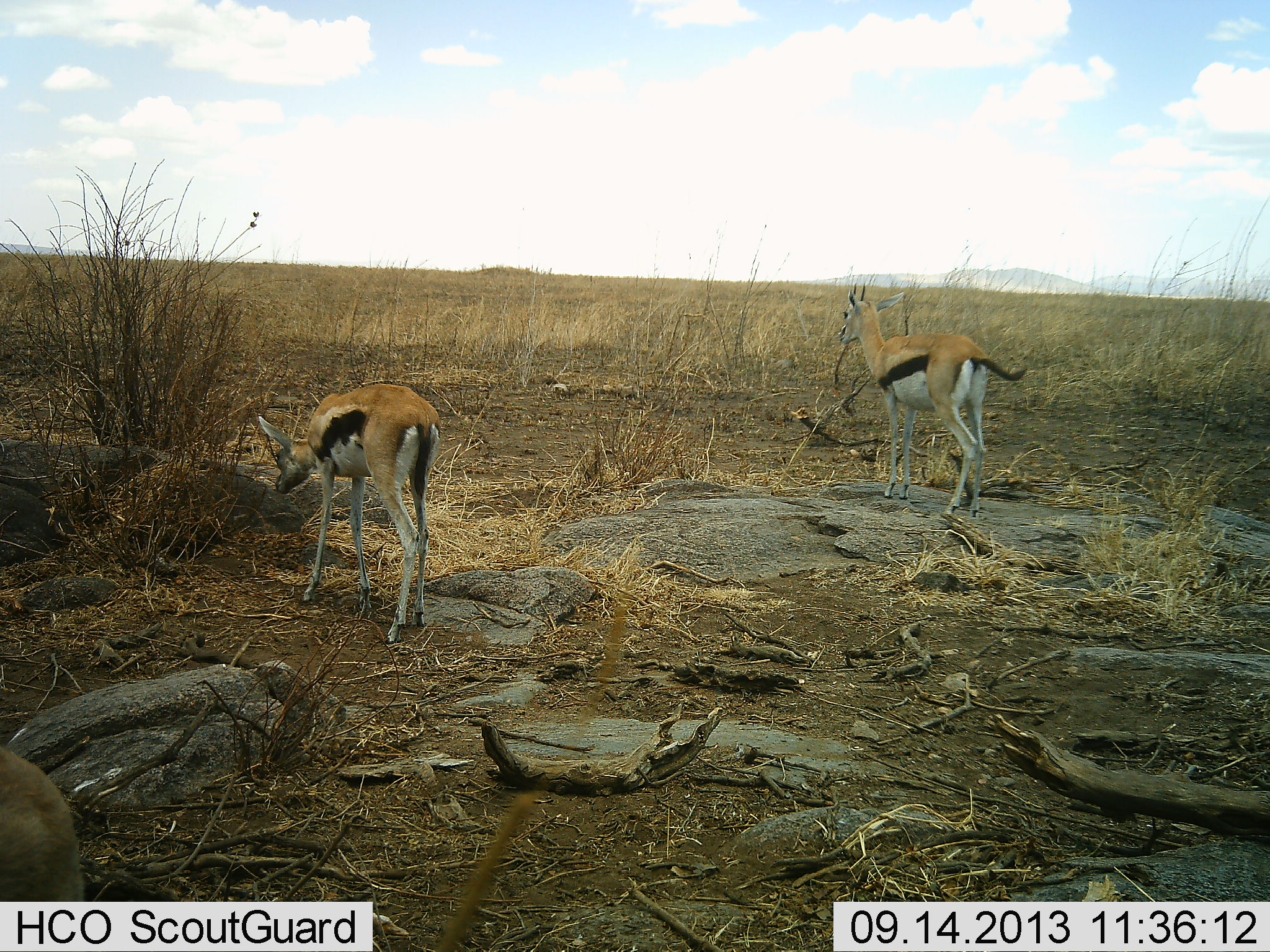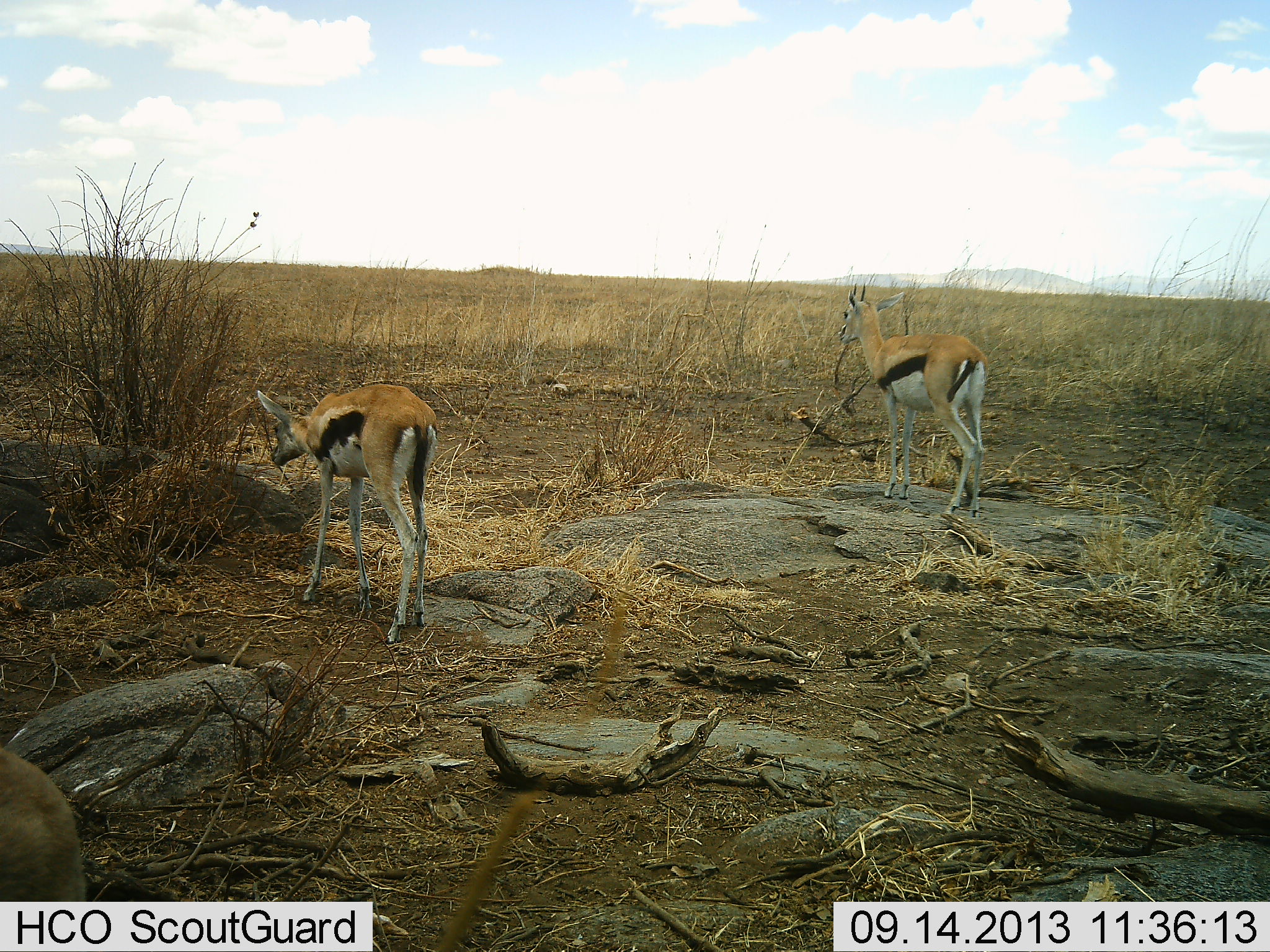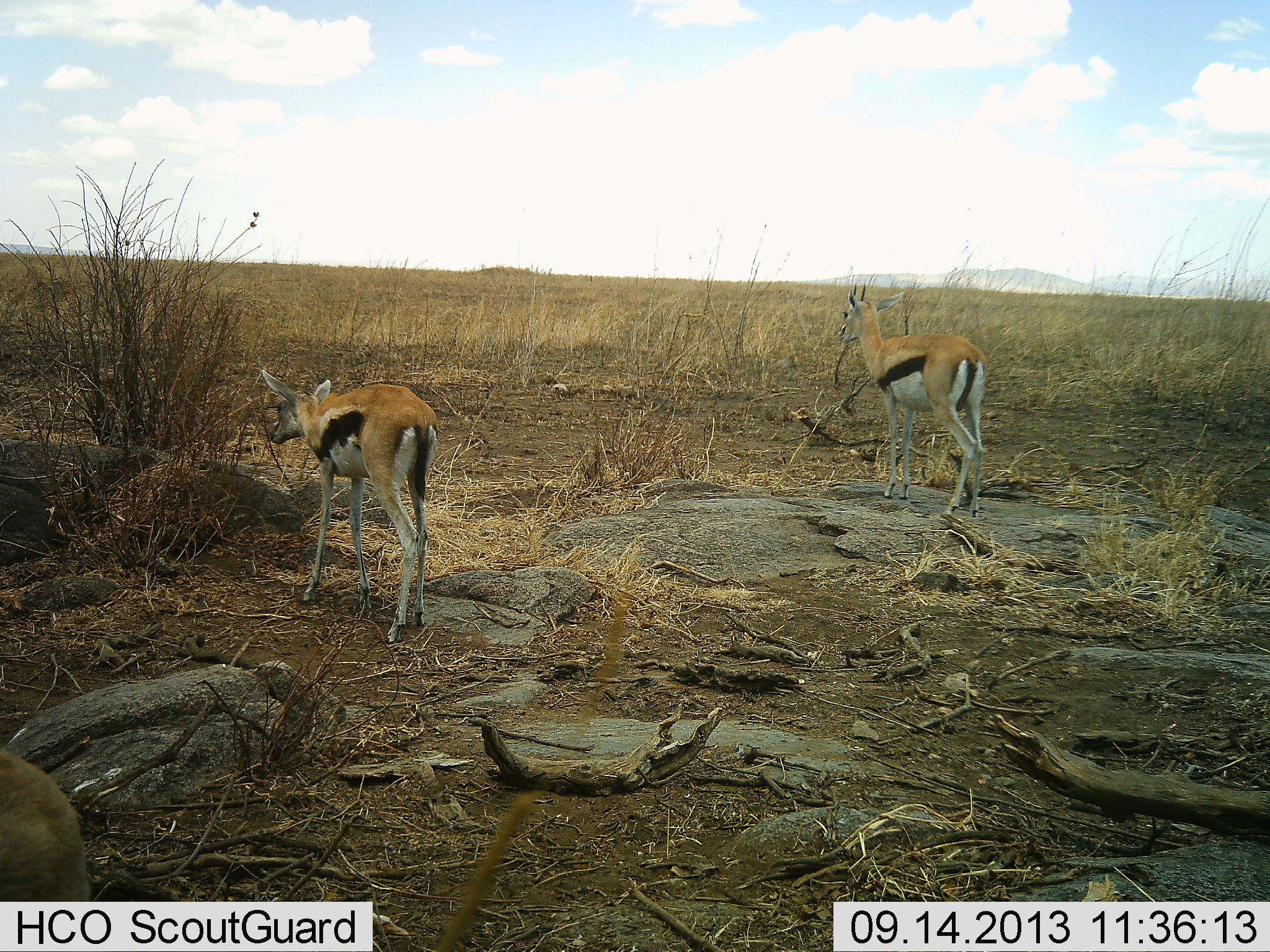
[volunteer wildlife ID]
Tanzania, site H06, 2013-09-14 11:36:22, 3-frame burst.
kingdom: Animalia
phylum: Chordata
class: Mammalia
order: Artiodactyla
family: Bovidae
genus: Eudorcas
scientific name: Eudorcas thomsonii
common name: thomson's gazelle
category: gazellethomsons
Gazellethomsons (thomson's gazelle) (Eudorcas thomsonii), count 2. Behavior (volunteer vote fractions): standing 80%, resting 0%, moving 10%, interacting 0%. Young present (vote fraction): 0%. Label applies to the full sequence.